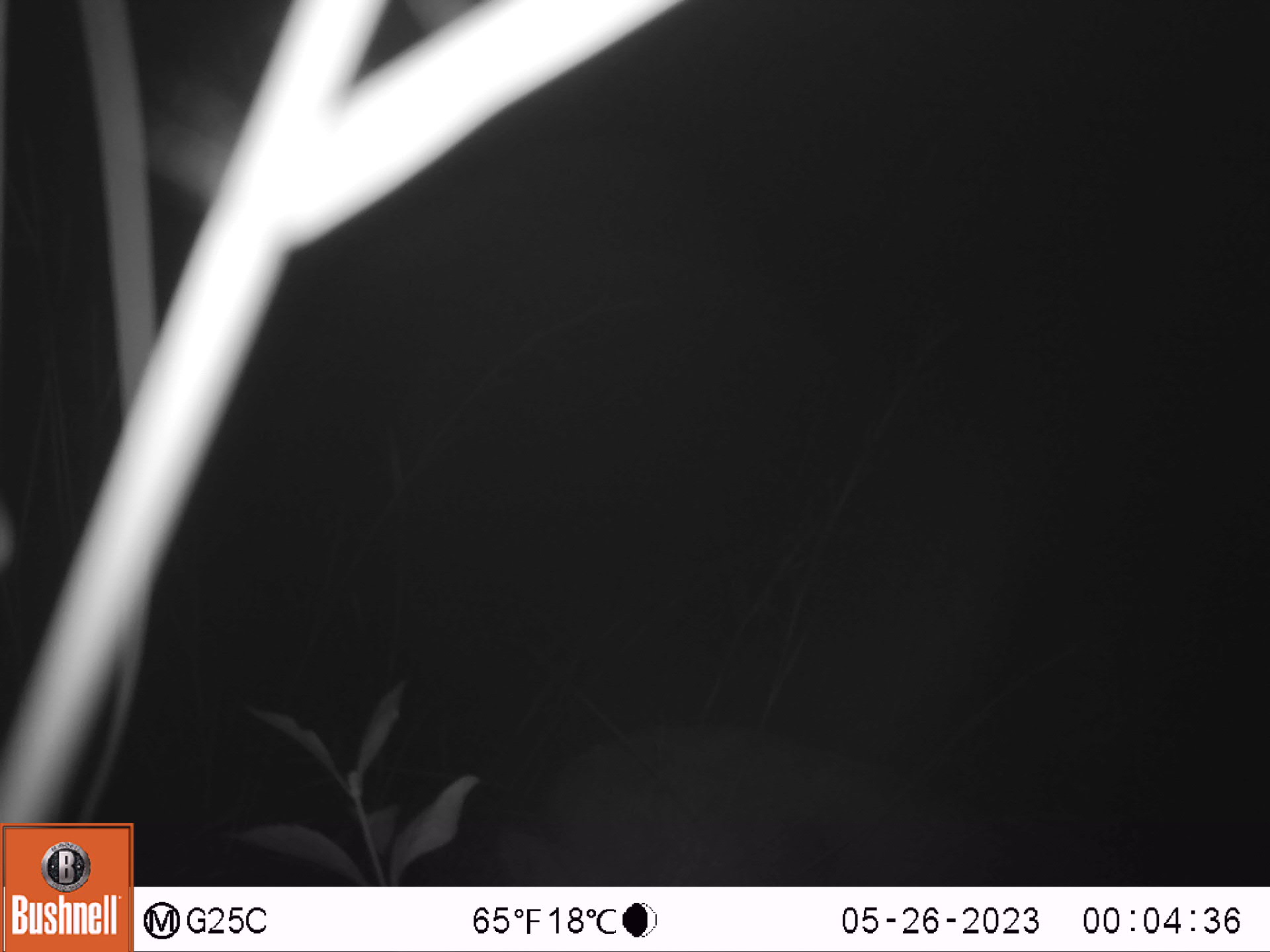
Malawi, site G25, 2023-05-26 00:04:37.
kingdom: Animalia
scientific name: Animalia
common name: other animal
Other animal (Animalia), count 1.